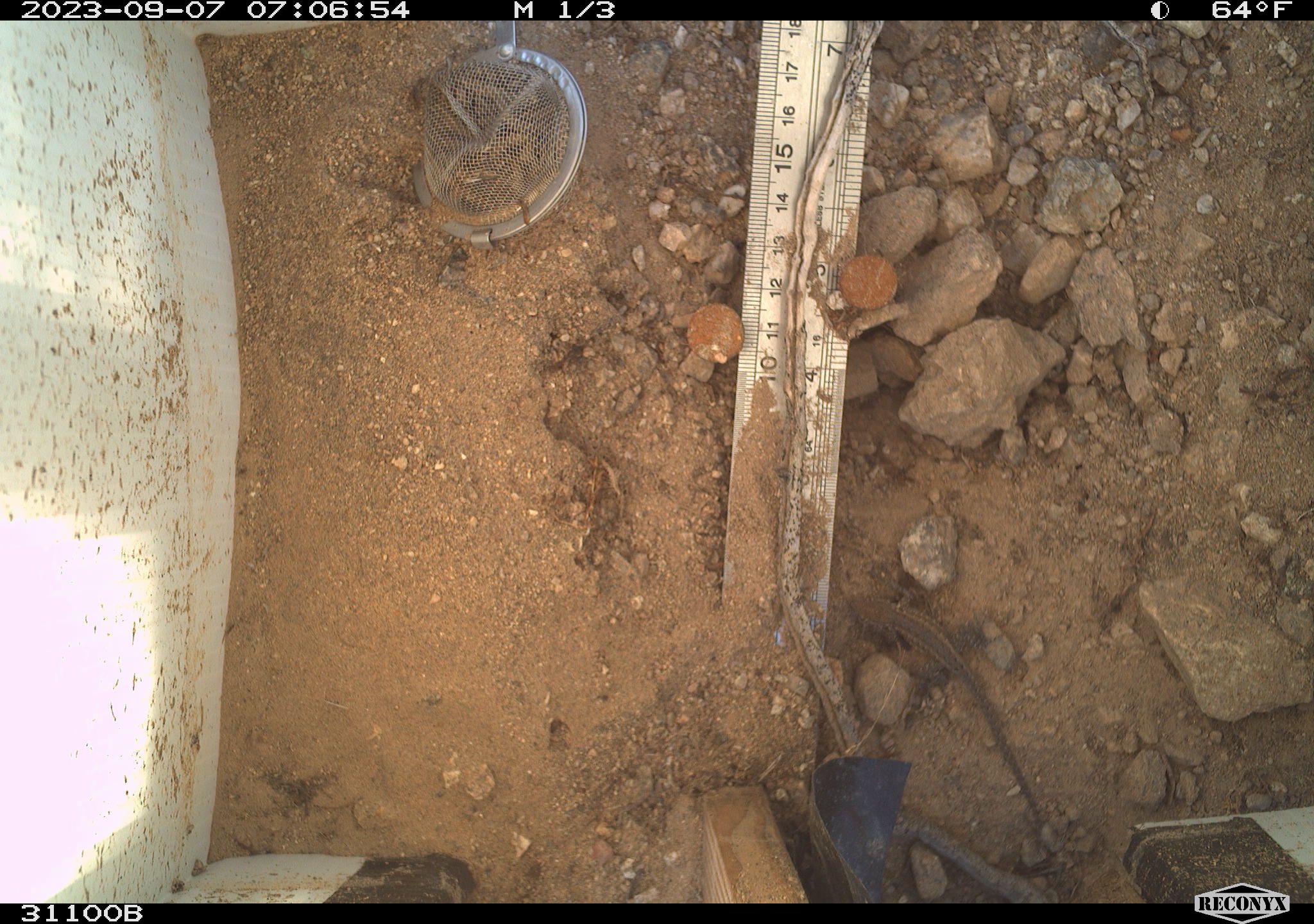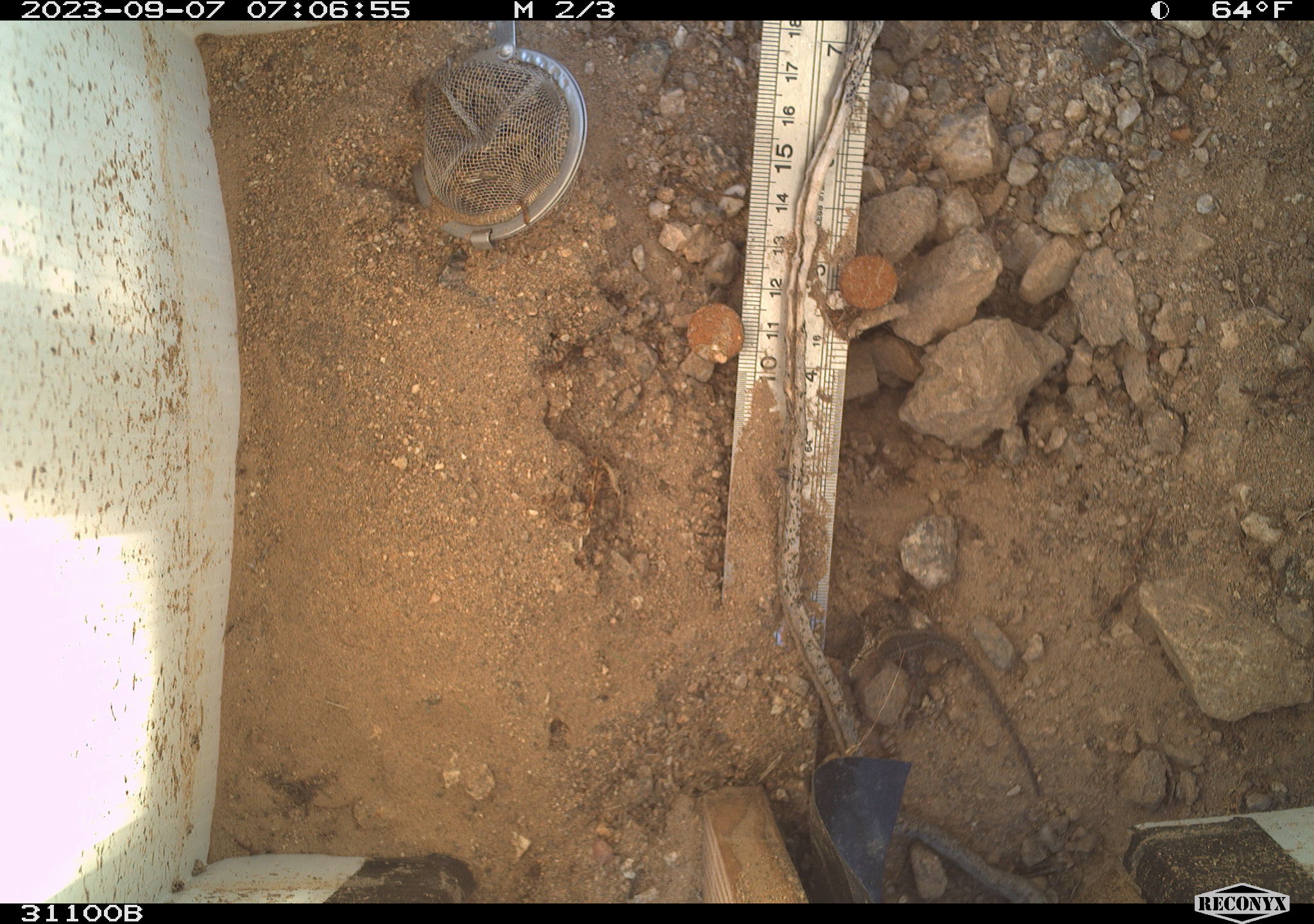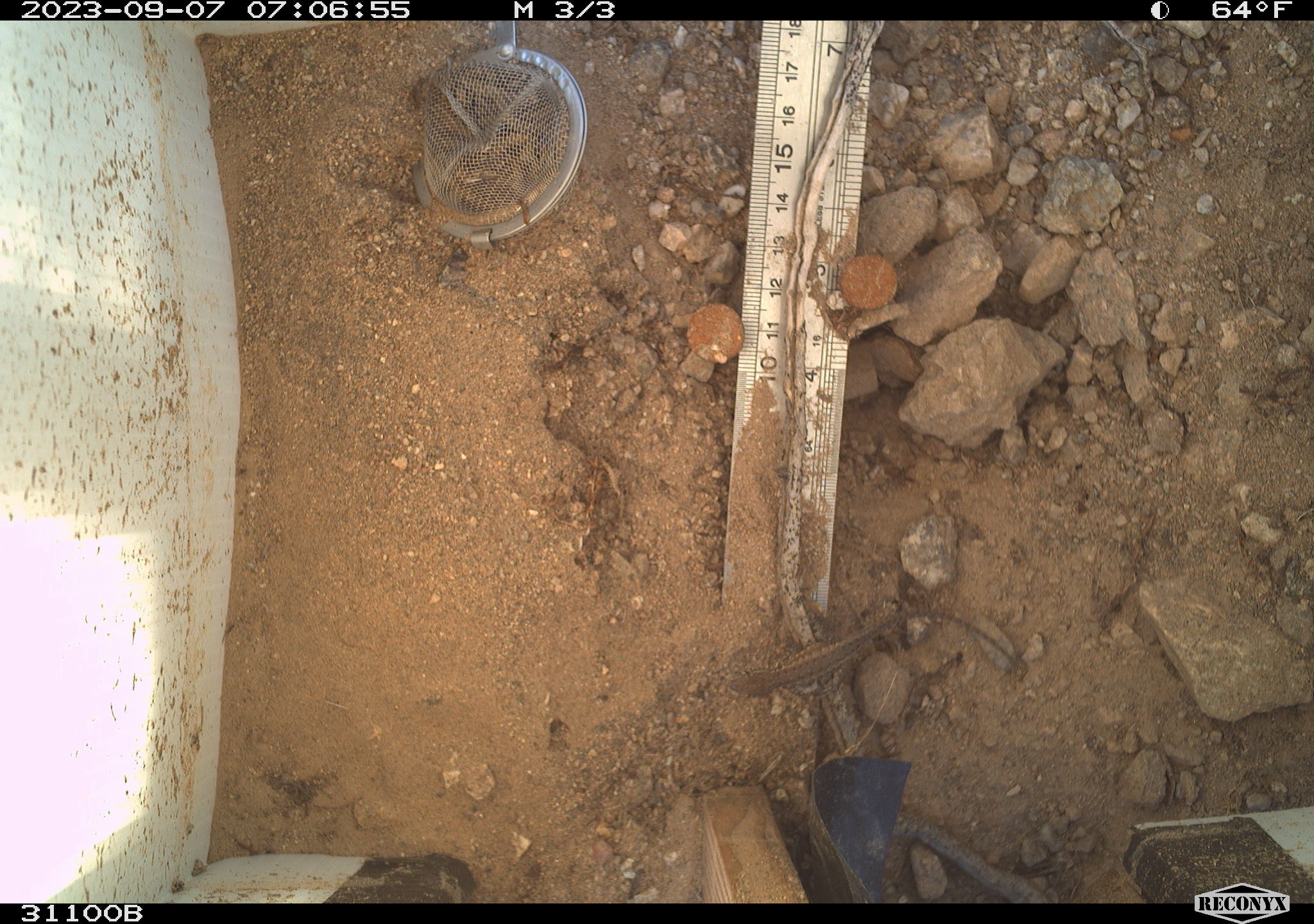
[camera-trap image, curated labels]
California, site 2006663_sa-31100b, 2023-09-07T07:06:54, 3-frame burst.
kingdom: Animalia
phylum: Chordata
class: Reptilia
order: Squamata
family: Phrynosomatidae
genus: Sceloporus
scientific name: Sceloporus graciosus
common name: common sagebrush lizard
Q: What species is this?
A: Common sagebrush lizard (Sceloporus graciosus).